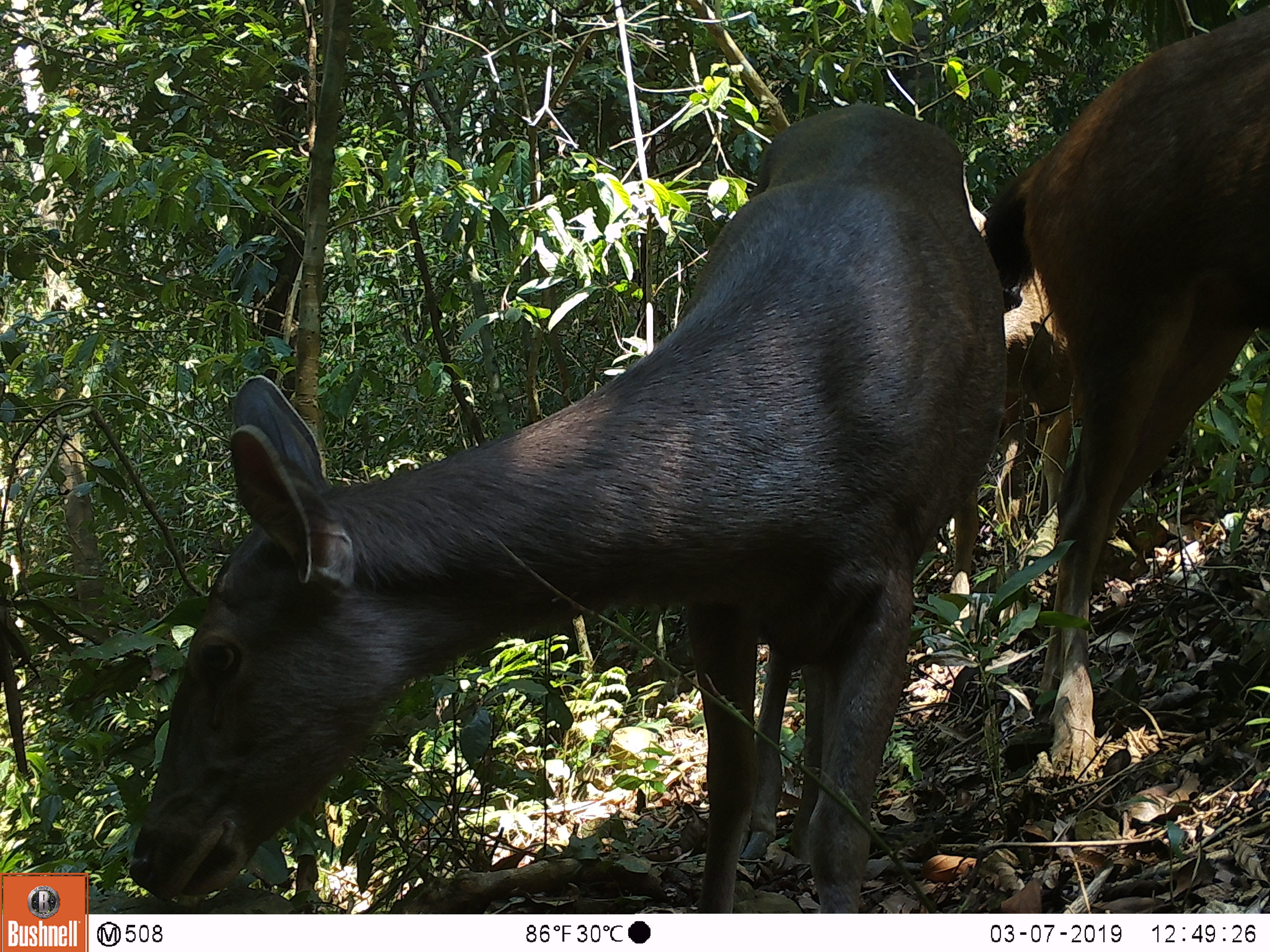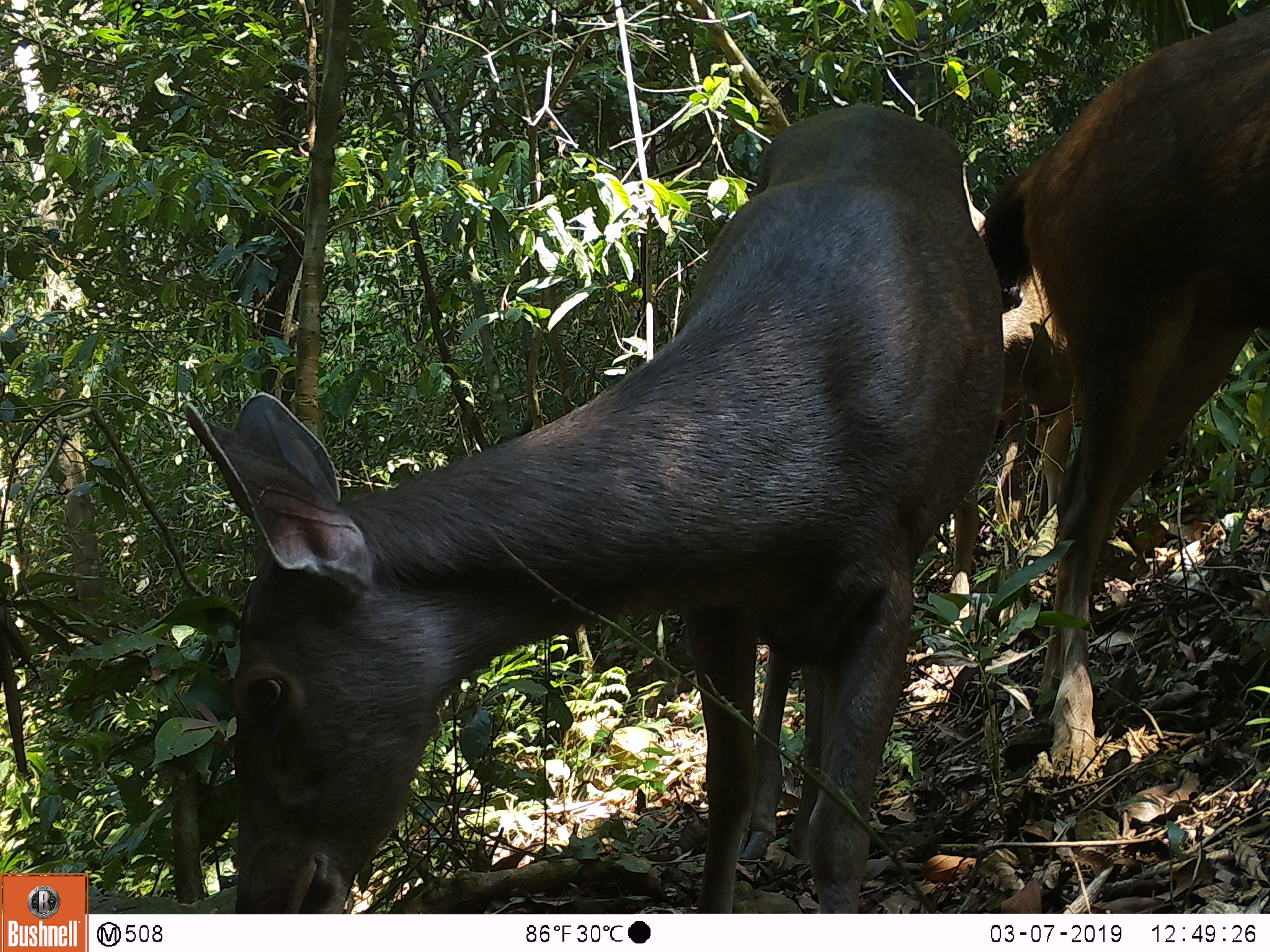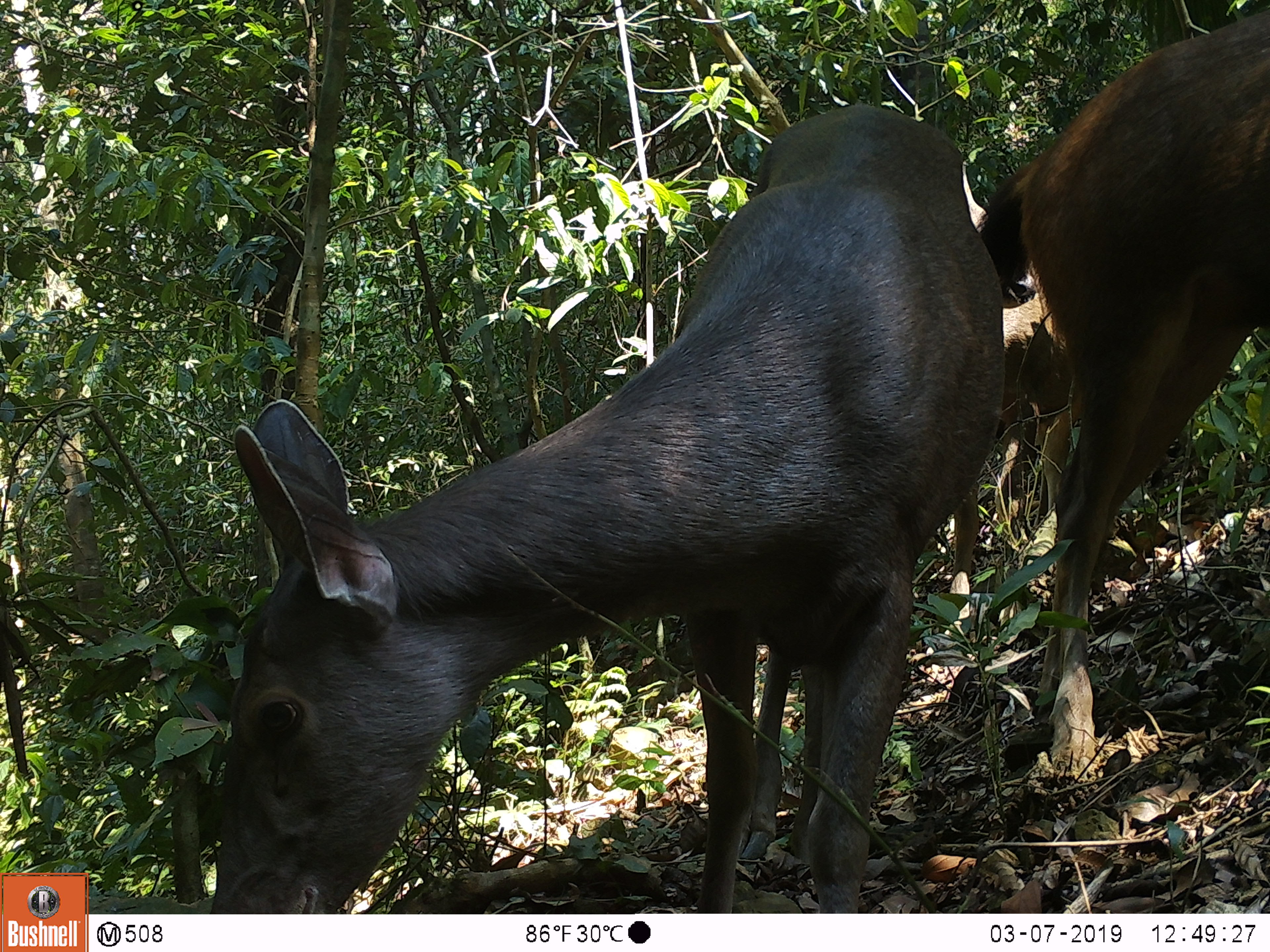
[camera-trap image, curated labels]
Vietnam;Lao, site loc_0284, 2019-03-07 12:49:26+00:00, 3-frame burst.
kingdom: Animalia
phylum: Chordata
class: Mammalia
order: Artiodactyla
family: Cervidae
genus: Rusa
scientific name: Rusa unicolor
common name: sambar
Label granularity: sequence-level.